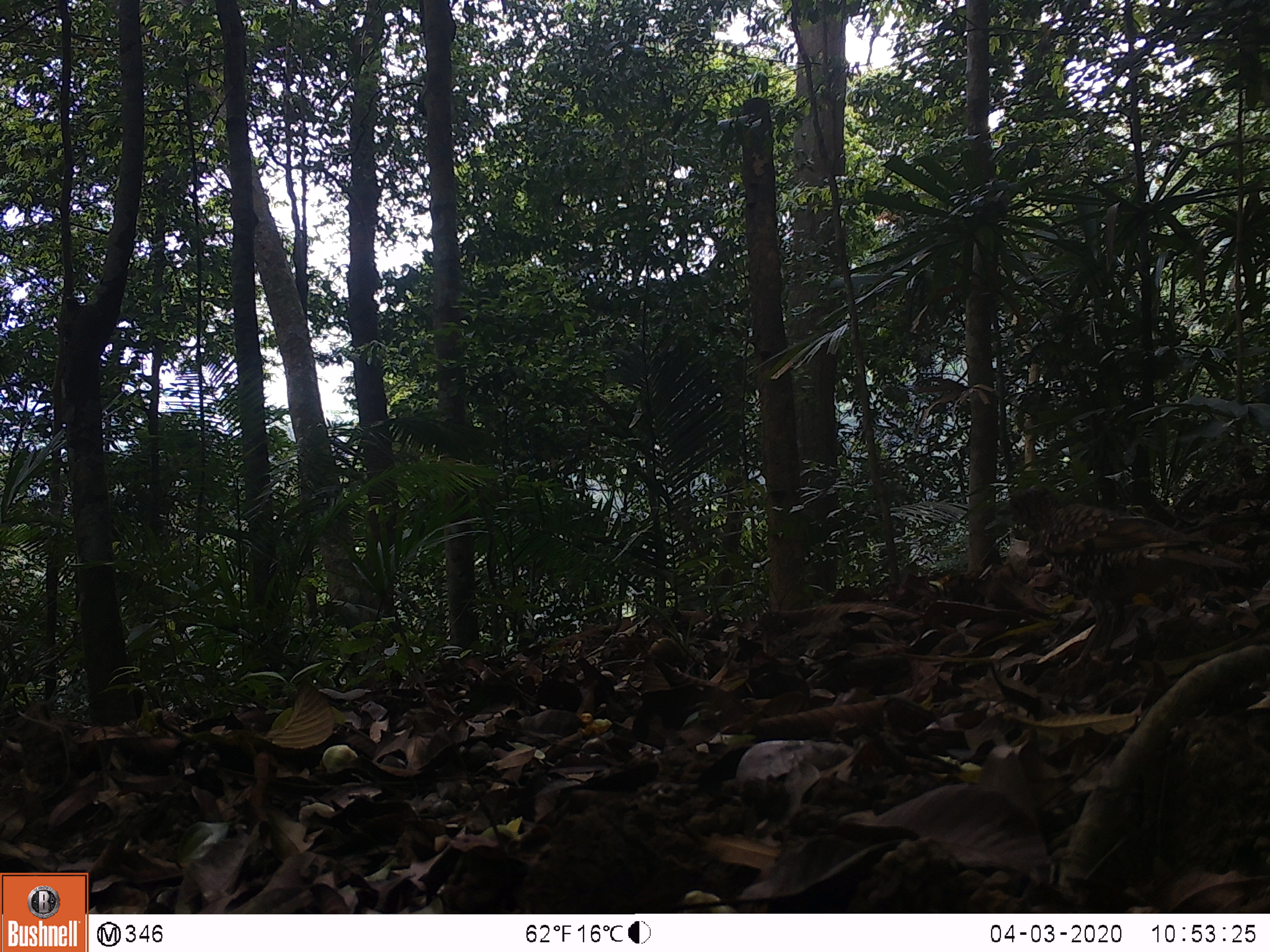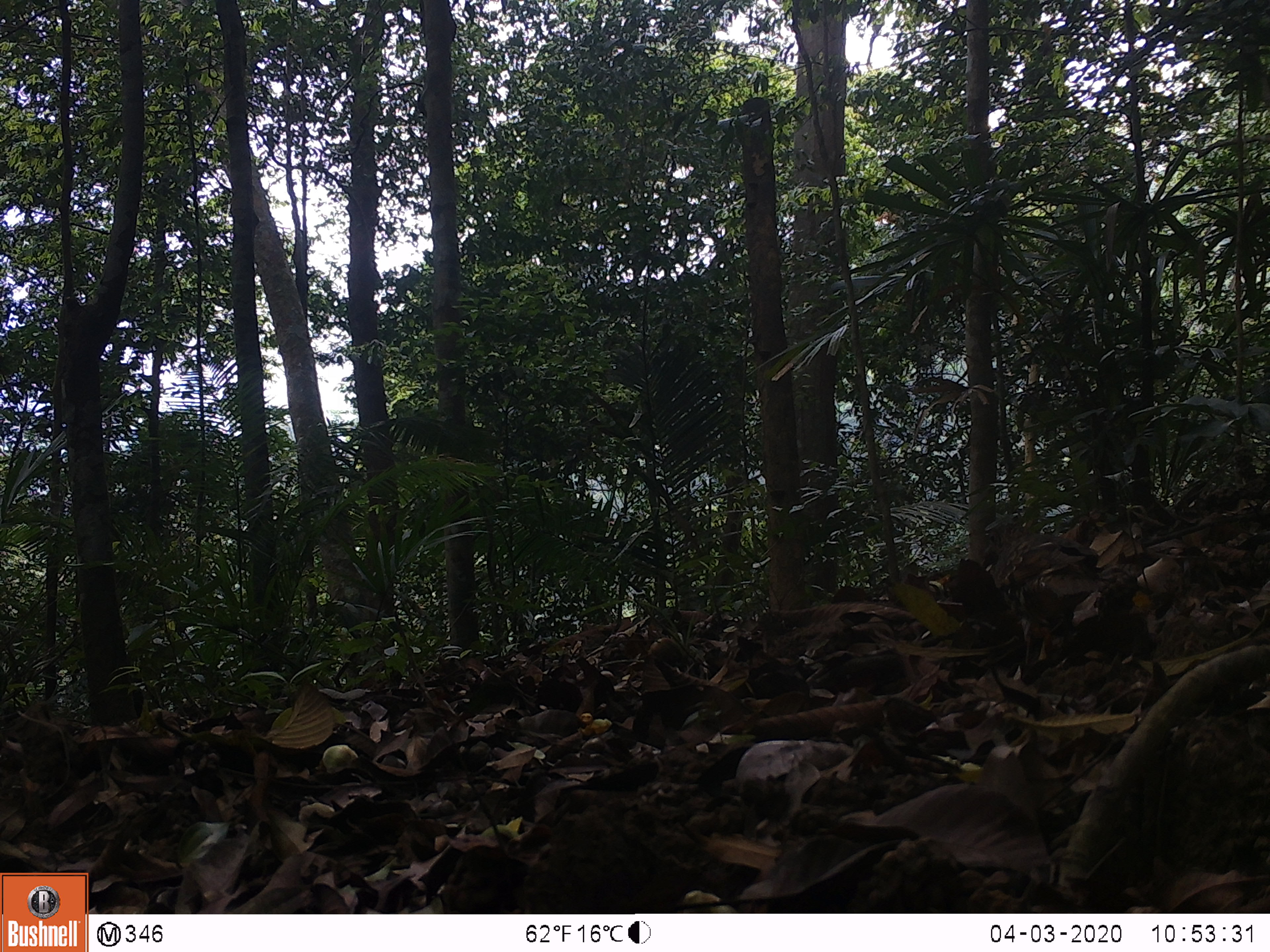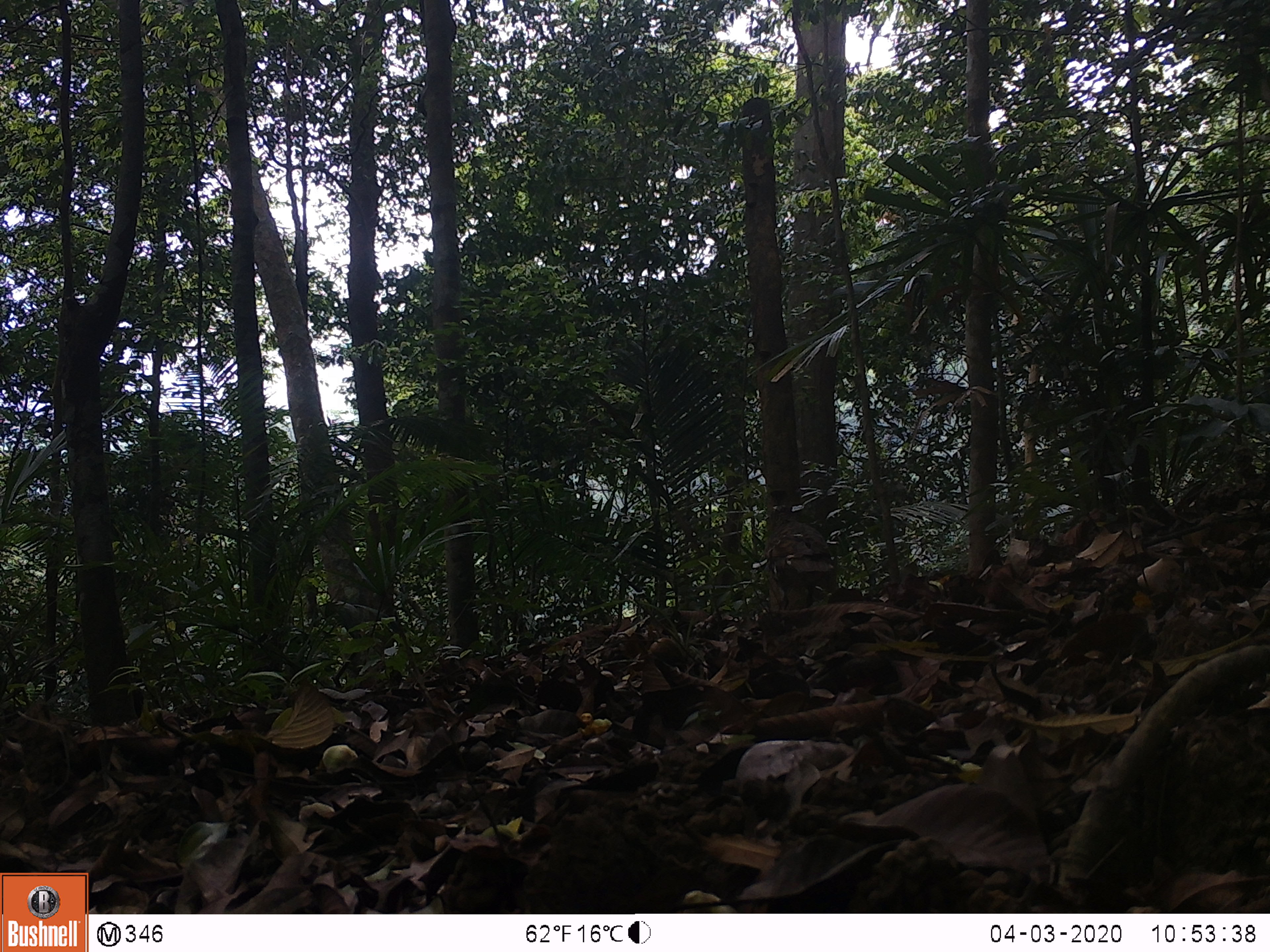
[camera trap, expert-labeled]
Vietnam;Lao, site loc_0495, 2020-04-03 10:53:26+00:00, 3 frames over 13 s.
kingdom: Animalia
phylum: Chordata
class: Aves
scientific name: Aves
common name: bird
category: unidentified bird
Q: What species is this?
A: Unidentified bird (bird) (Aves).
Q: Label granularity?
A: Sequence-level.